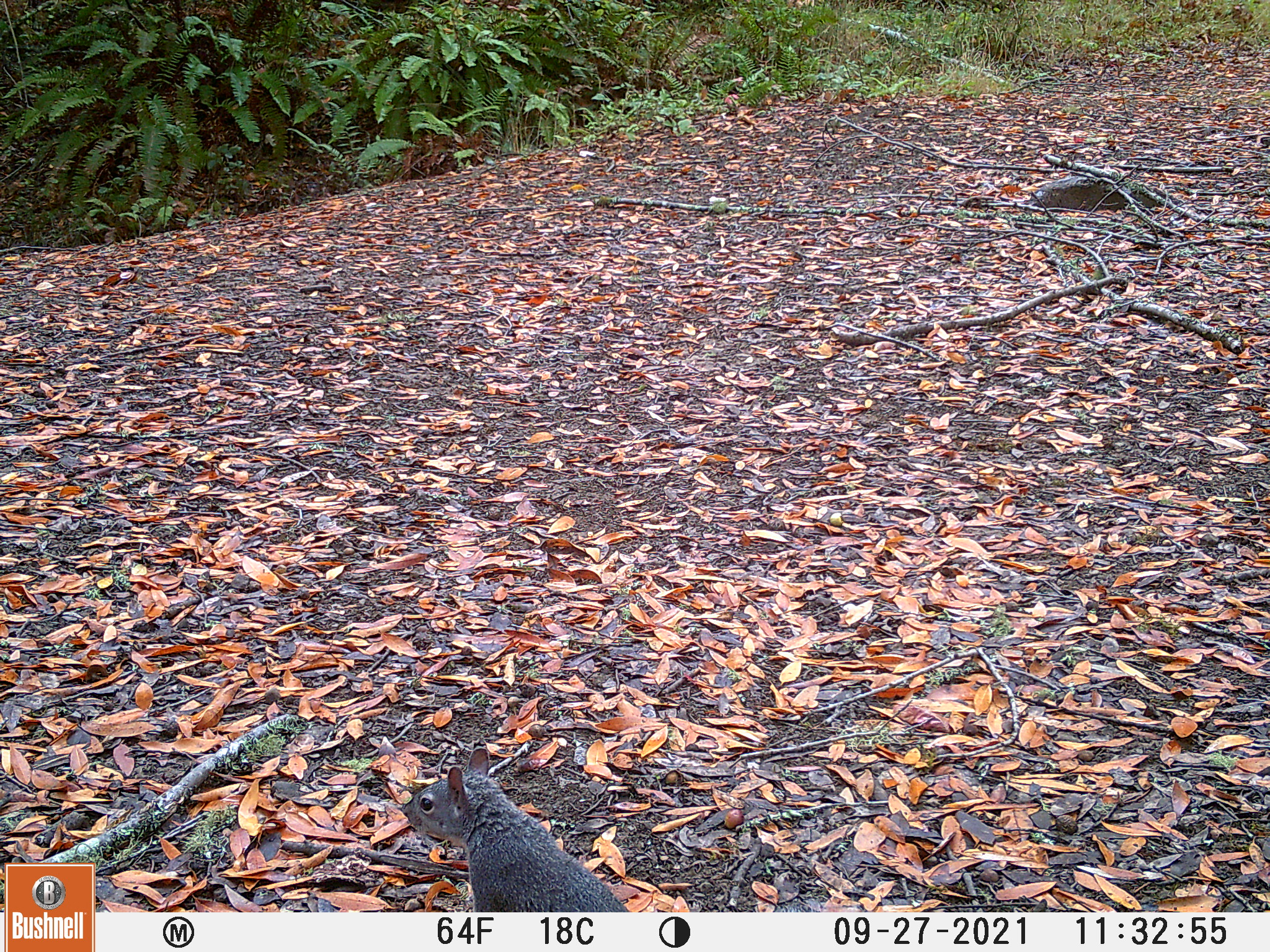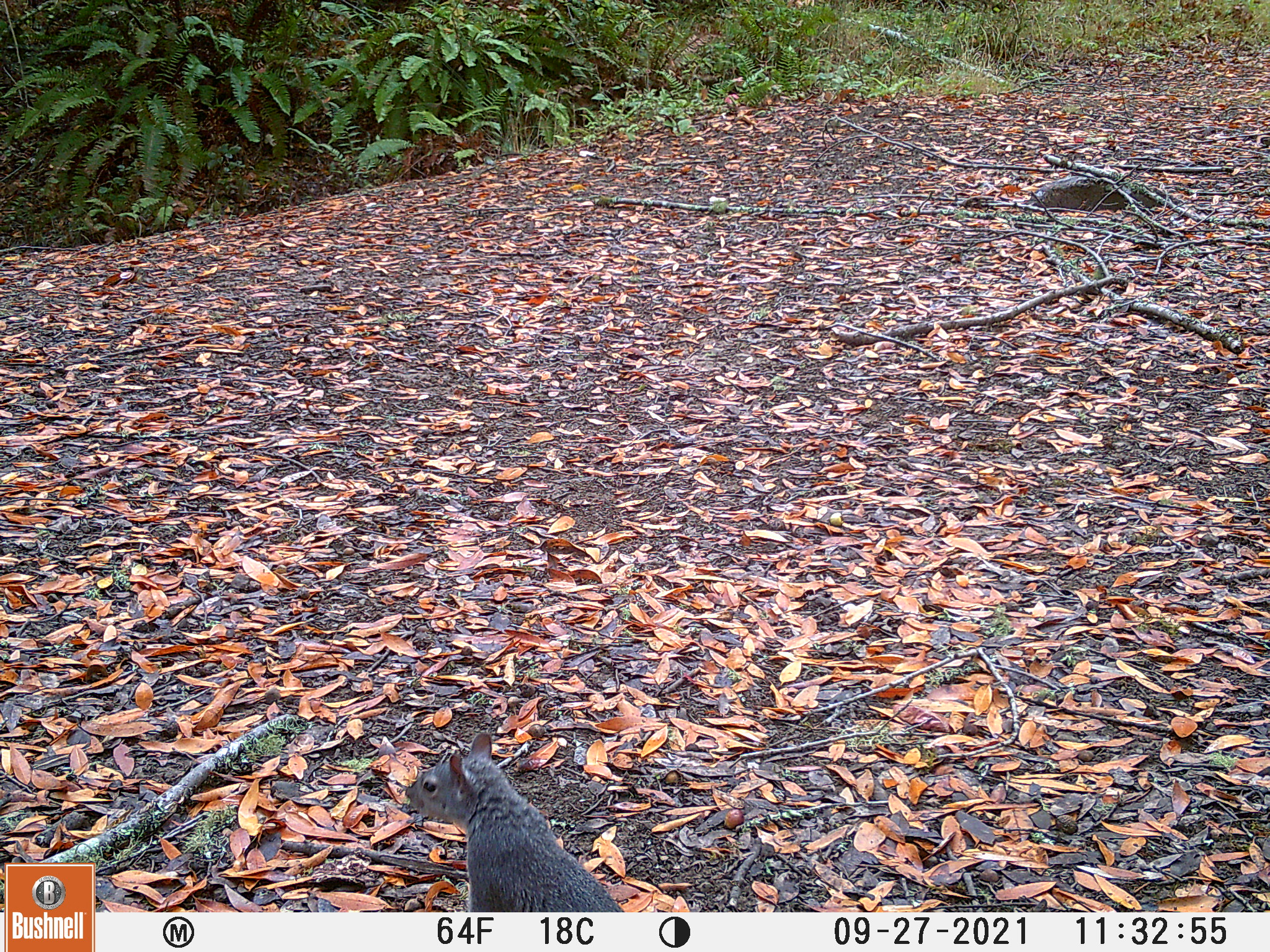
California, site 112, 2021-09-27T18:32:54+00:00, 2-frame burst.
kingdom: Animalia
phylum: Chordata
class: Mammalia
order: Rodentia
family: Sciuridae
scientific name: Sciuridae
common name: squirrel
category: unknown squirrel